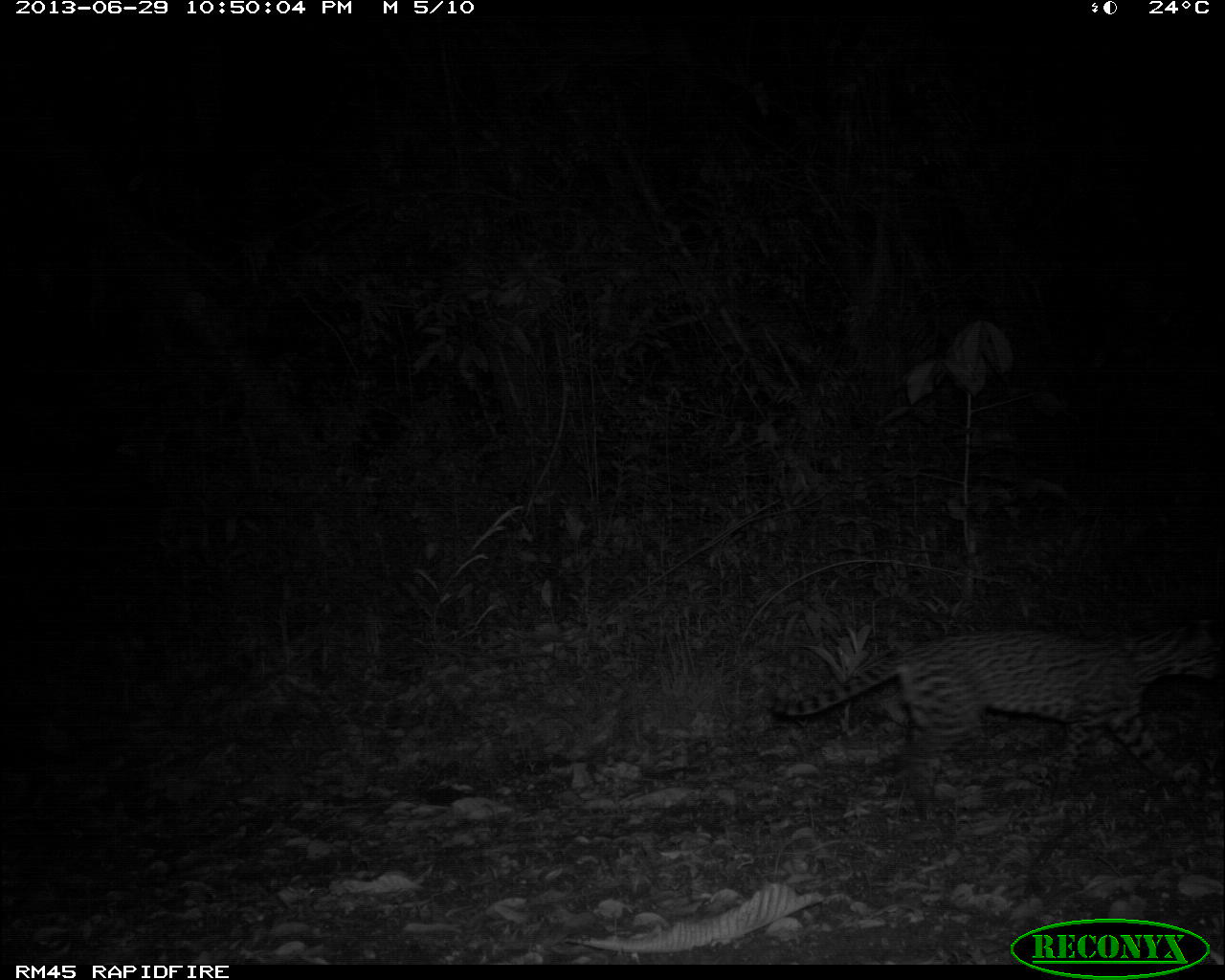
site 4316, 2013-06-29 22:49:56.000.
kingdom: Animalia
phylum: Chordata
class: Mammalia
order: Carnivora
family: Felidae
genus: Leopardus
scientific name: Leopardus pardalis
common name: ocelot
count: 1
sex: male